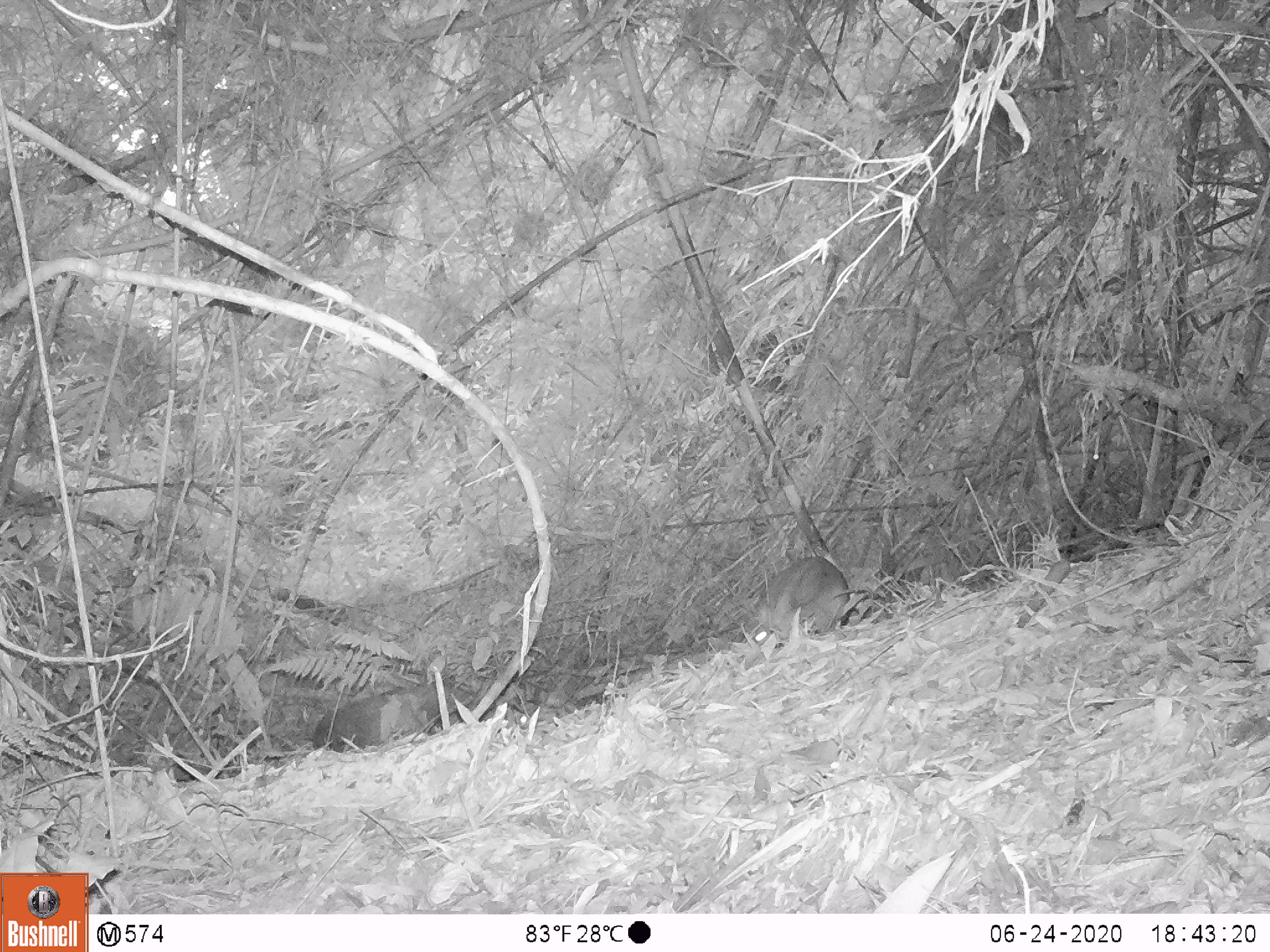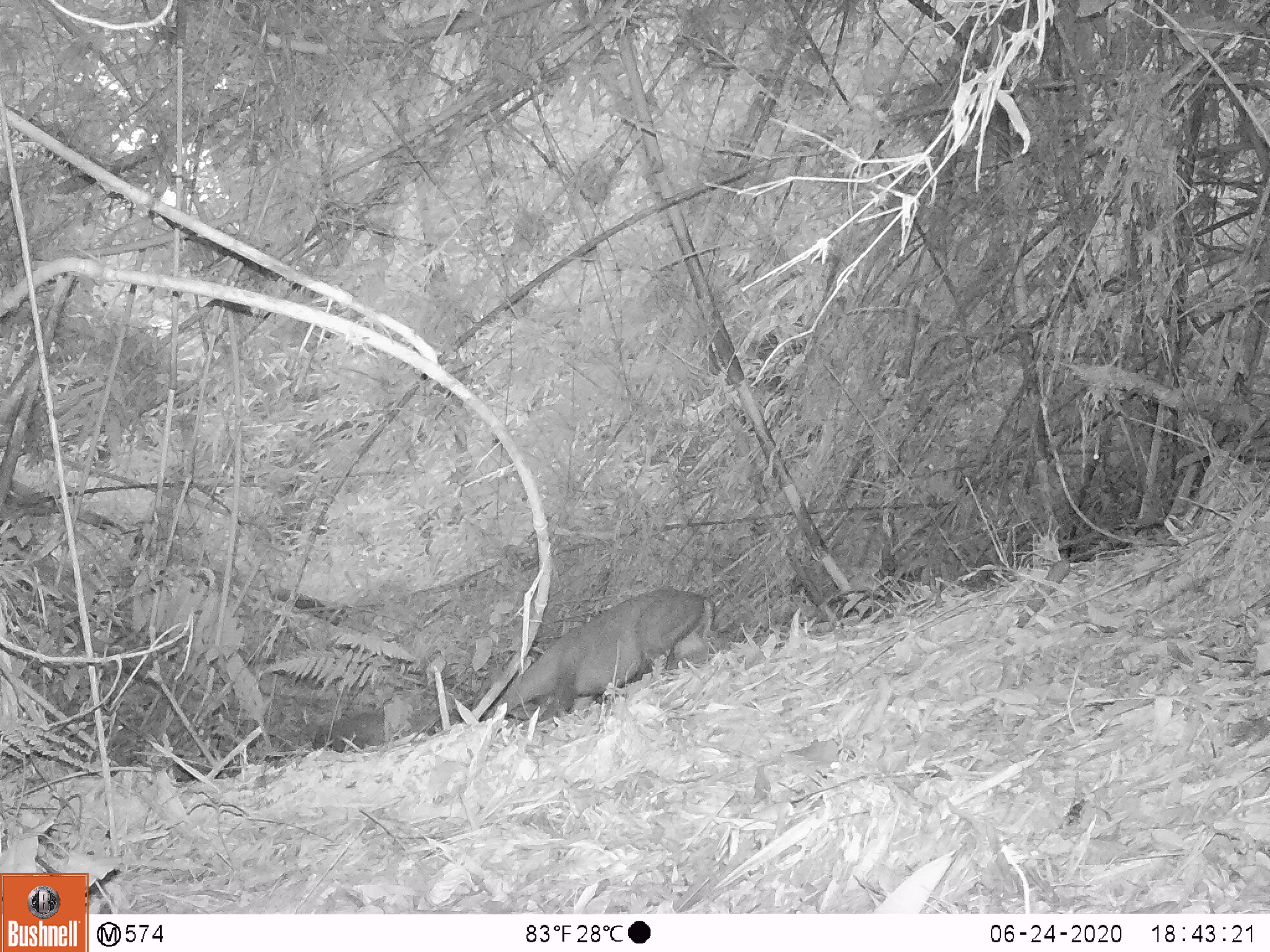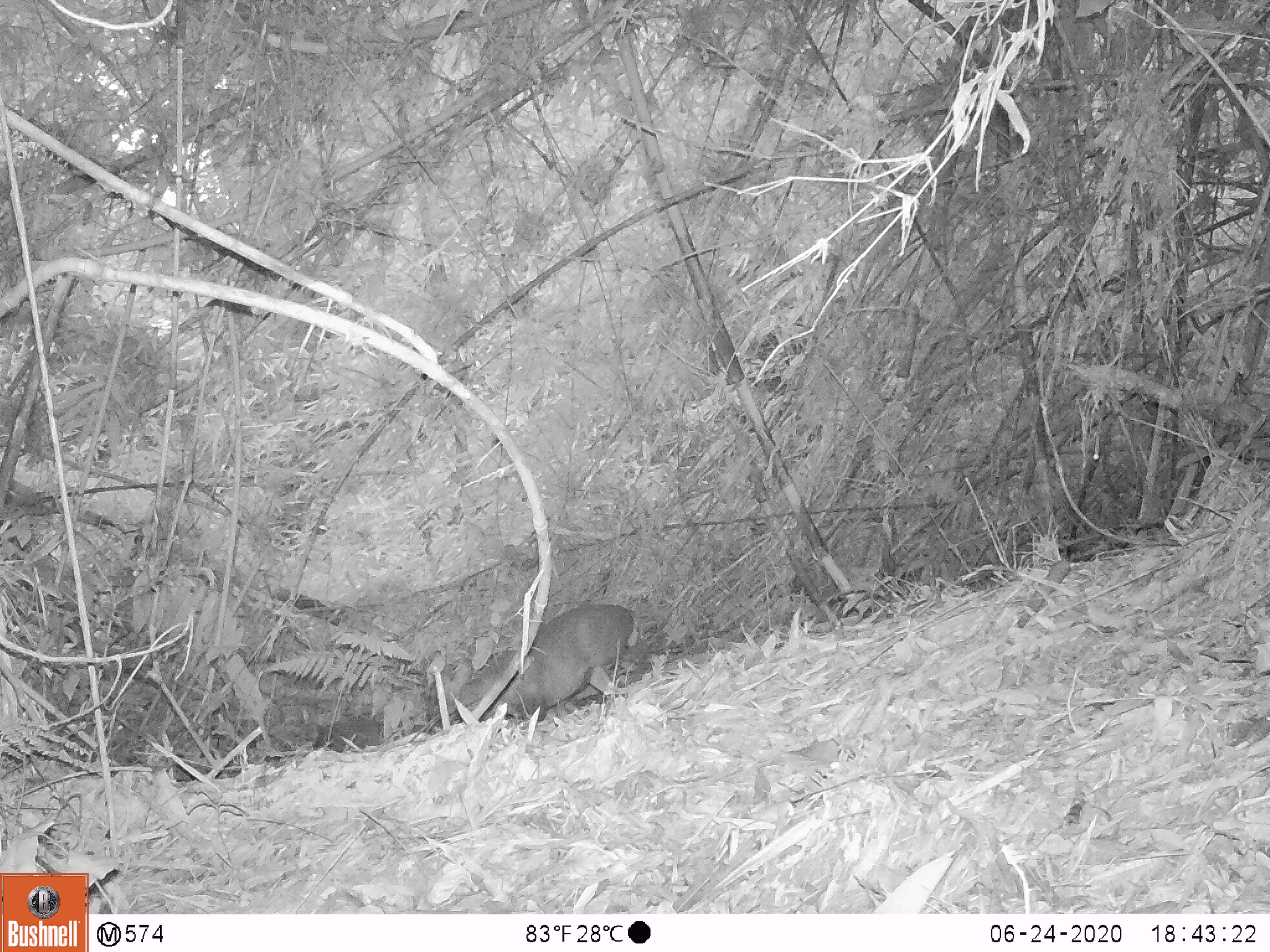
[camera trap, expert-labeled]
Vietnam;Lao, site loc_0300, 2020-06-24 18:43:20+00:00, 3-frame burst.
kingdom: Animalia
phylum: Chordata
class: Mammalia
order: Artiodactyla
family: Cervidae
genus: Muntiacus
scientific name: Muntiacus rooseveltorum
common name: roosevelt's muntjac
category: roosevelts muntjac group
Roosevelts muntjac group (roosevelt's muntjac) (Muntiacus rooseveltorum). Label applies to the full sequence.